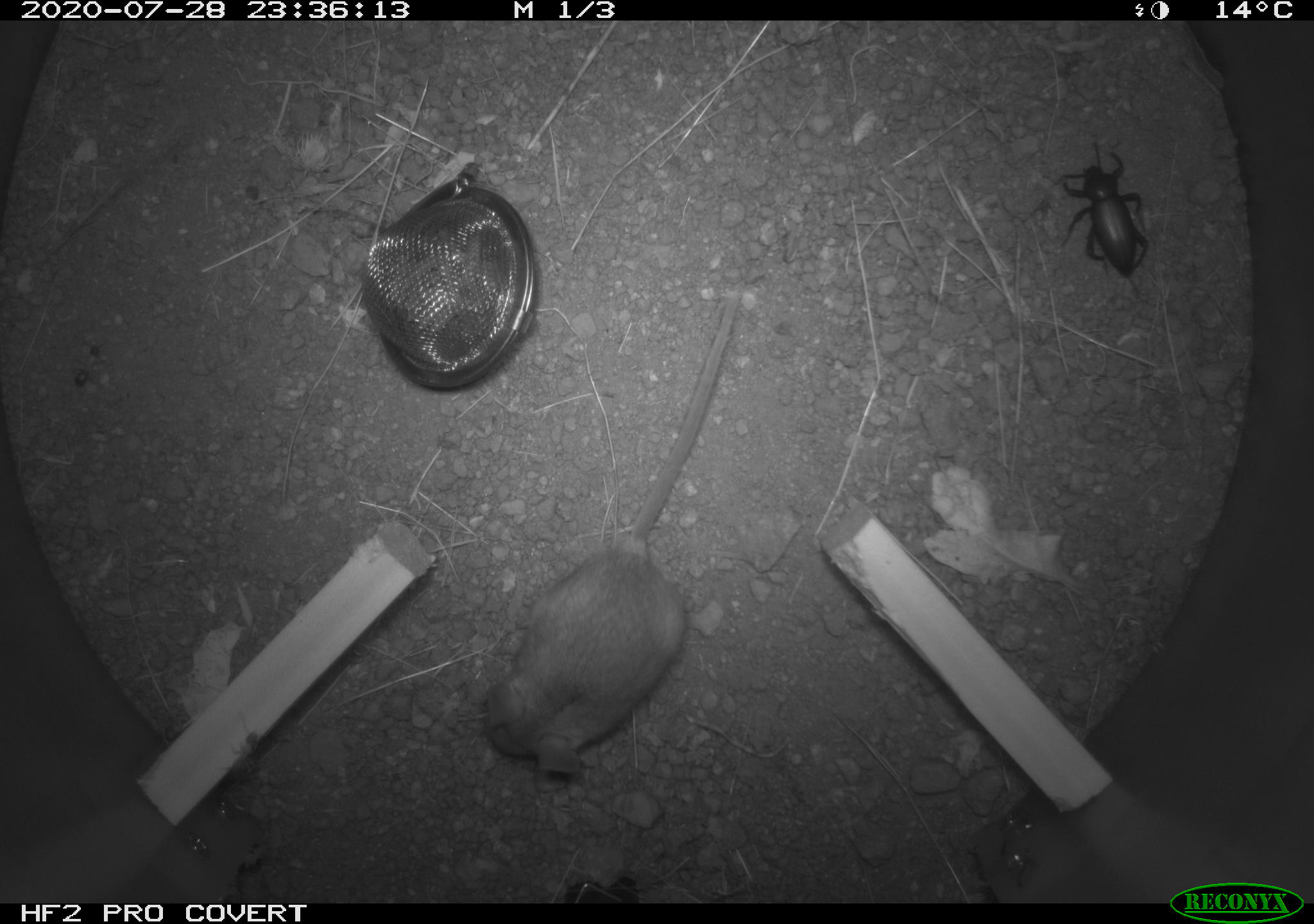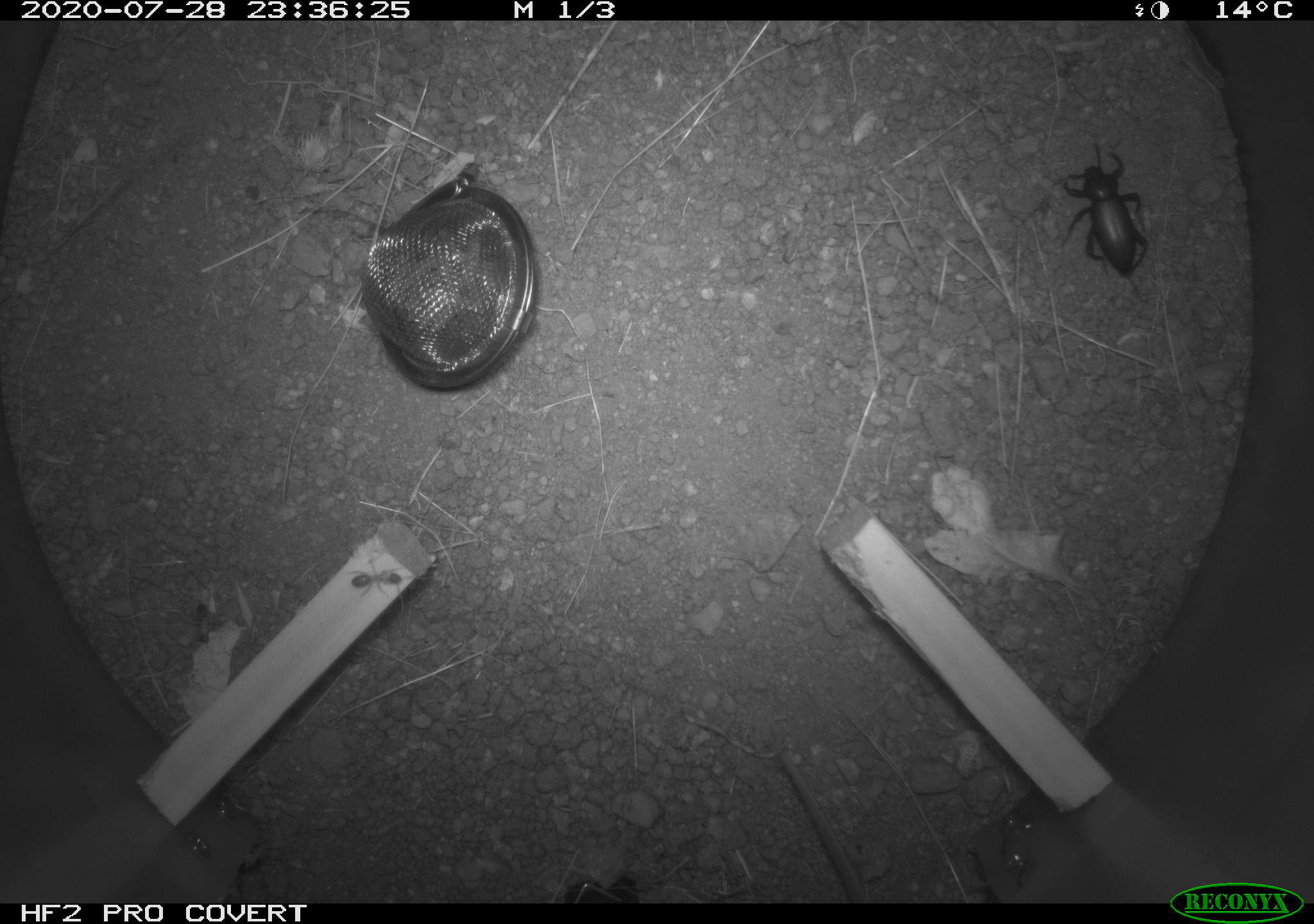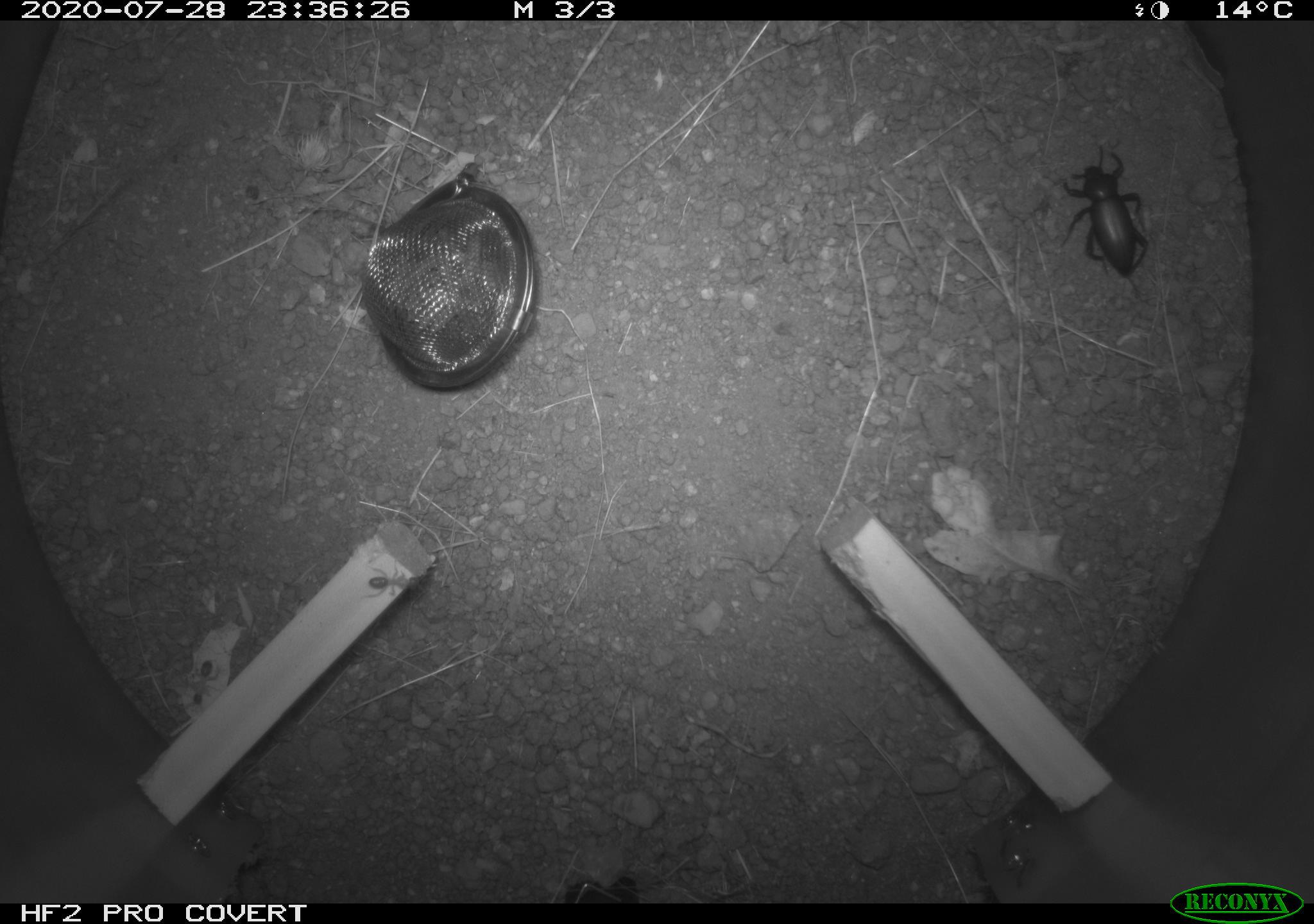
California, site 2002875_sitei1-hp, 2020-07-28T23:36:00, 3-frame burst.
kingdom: Animalia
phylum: Chordata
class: Mammalia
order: Rodentia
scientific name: Rodentia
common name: rodent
Rodent (Rodentia).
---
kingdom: Animalia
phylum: Arthropoda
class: Insecta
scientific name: Insecta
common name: insect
Insect (Insecta).